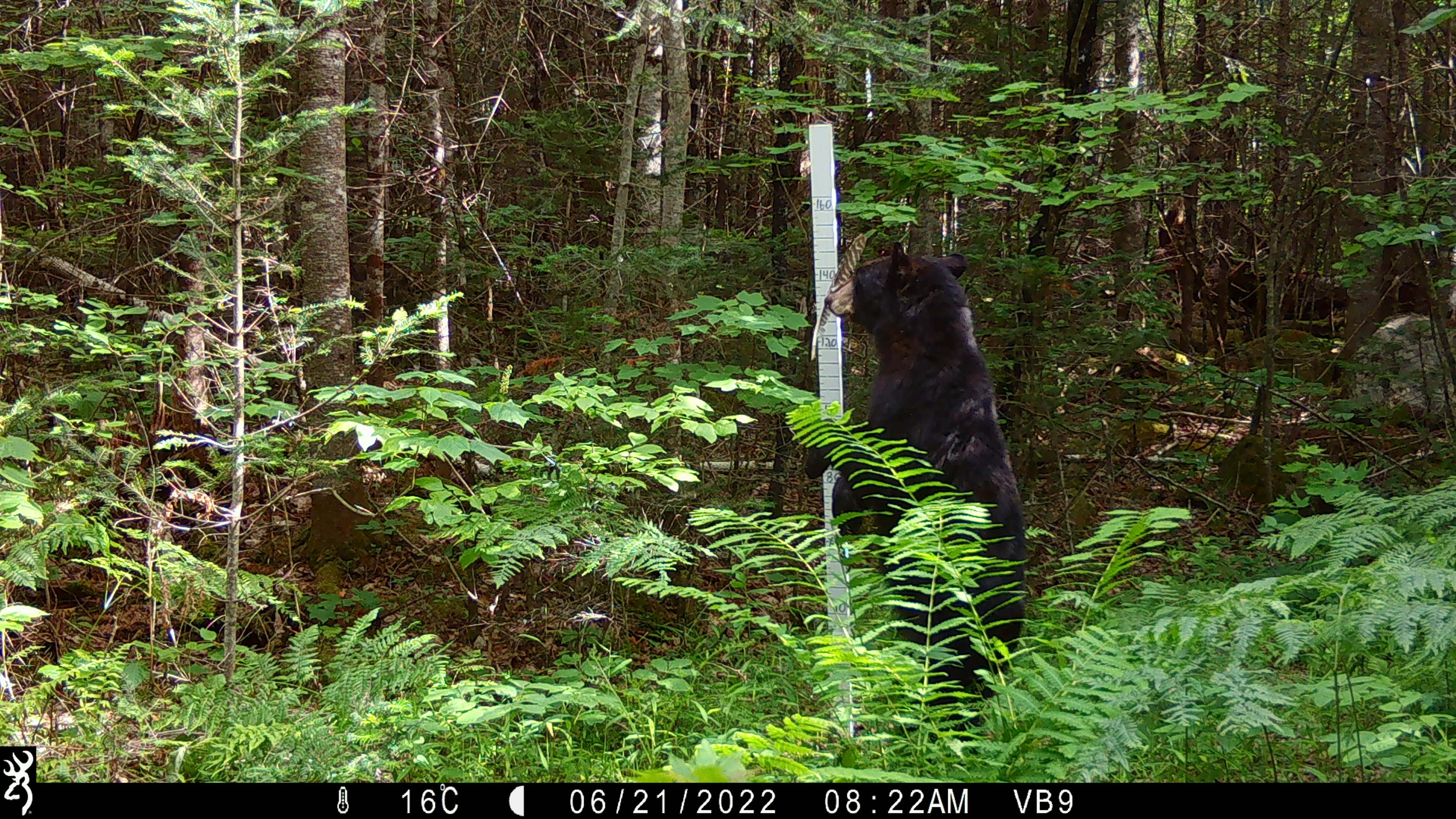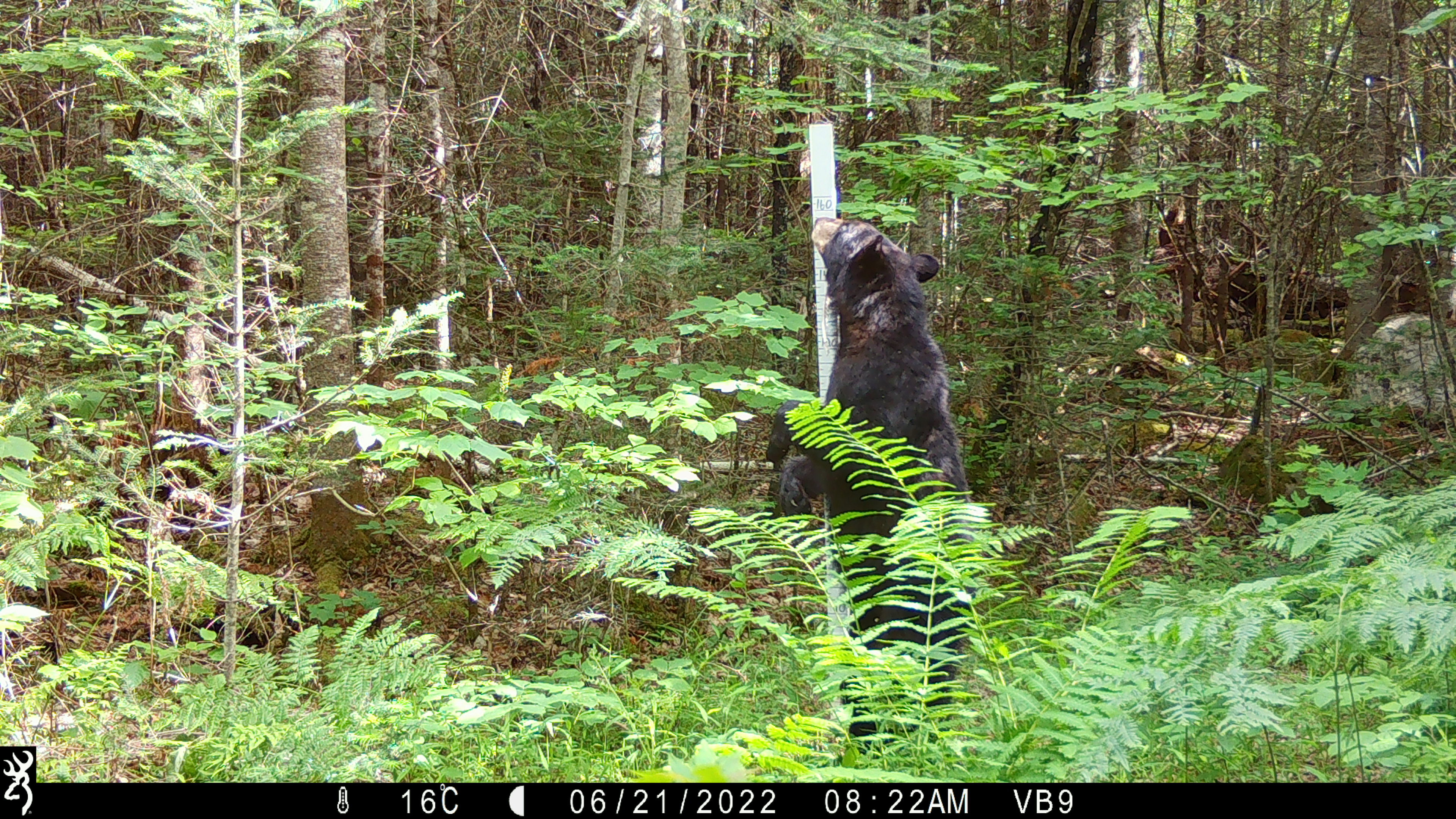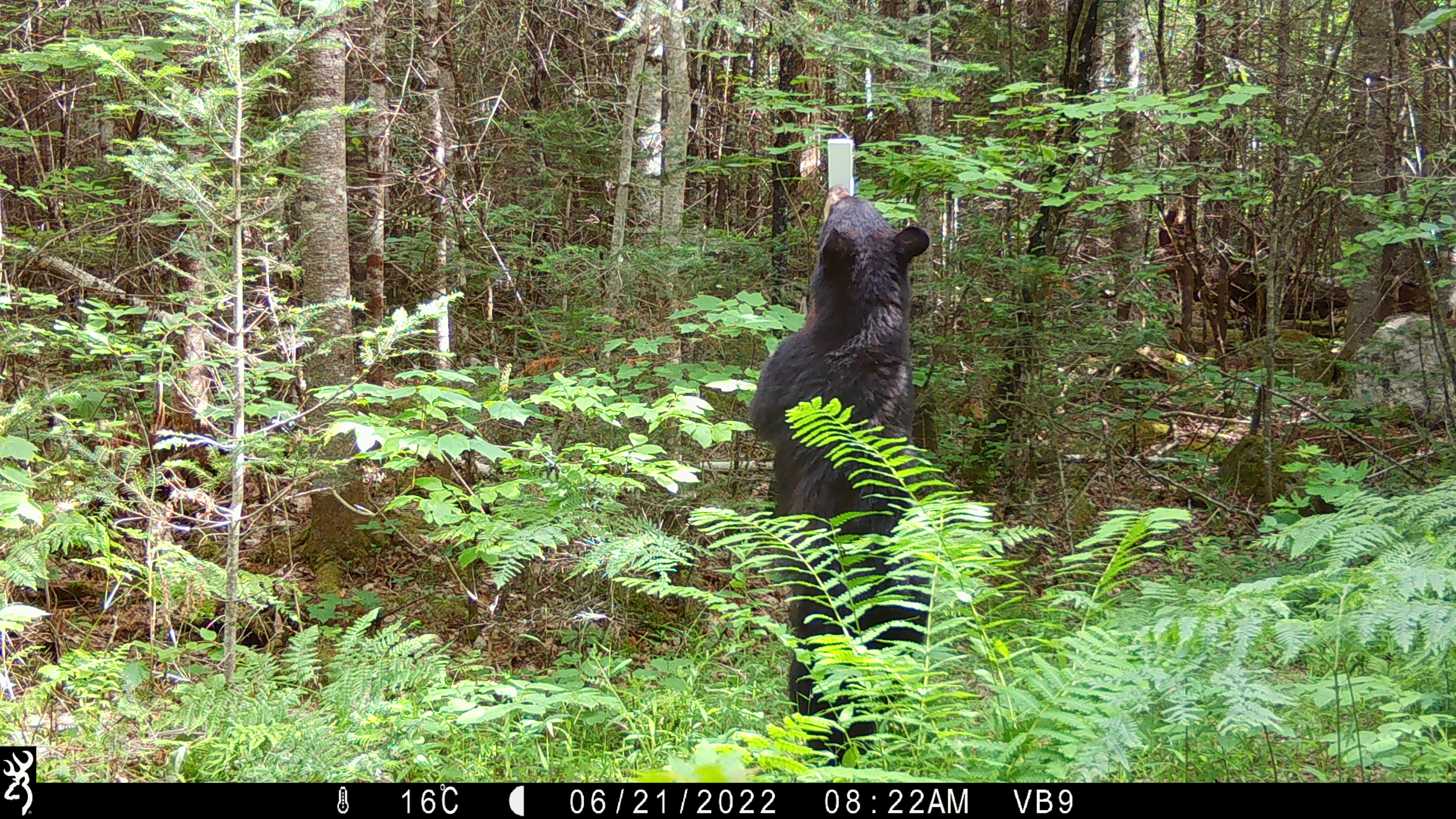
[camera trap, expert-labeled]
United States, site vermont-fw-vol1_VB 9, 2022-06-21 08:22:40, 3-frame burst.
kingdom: Animalia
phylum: Chordata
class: Mammalia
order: Carnivora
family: Ursidae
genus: Ursus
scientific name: Ursus americanus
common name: black bear